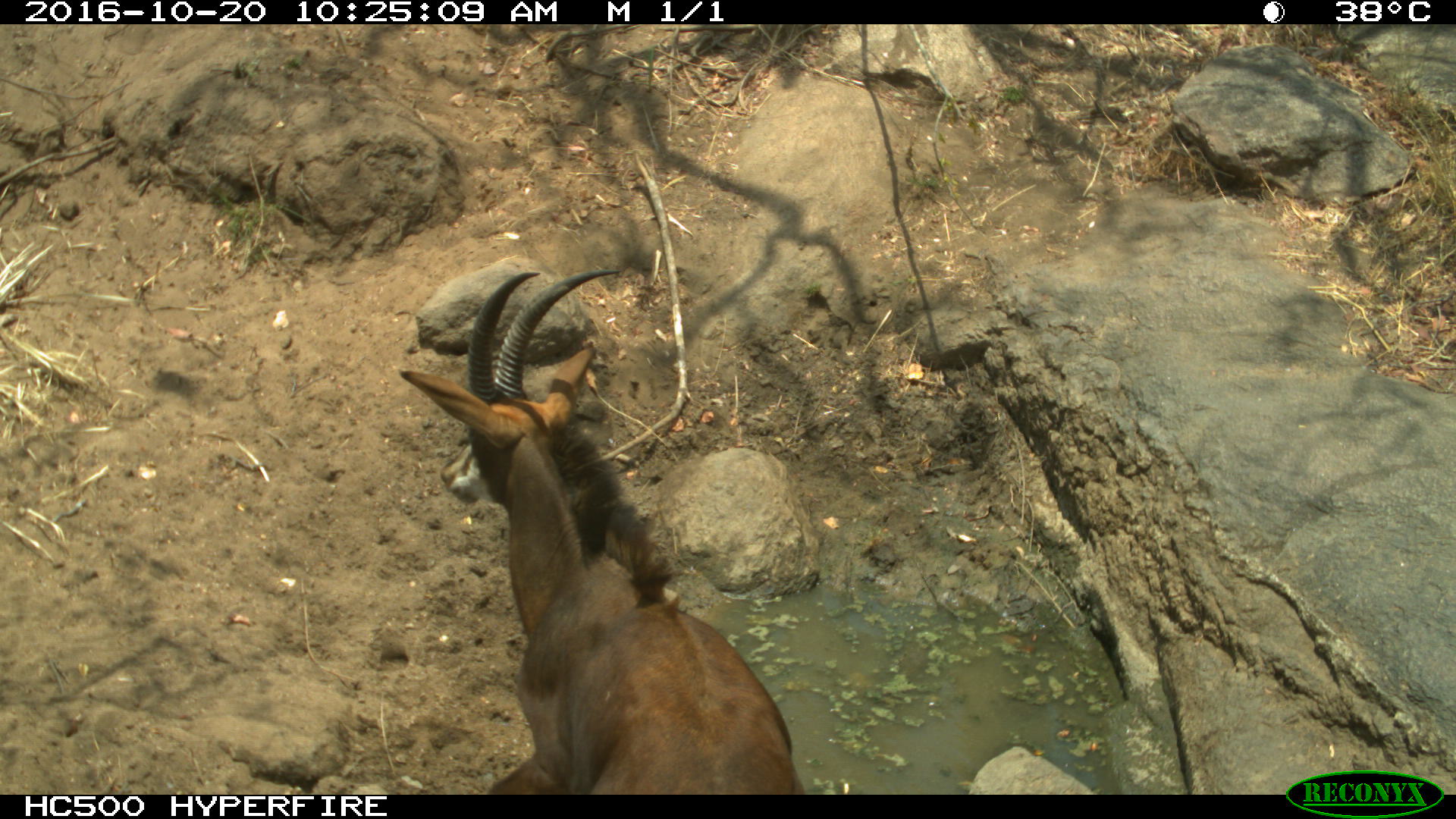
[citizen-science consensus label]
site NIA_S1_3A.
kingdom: Animalia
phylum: Chordata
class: Mammalia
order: Artiodactyla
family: Bovidae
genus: Hippotragus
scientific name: Hippotragus niger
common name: sable antelope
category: sable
Sable (sable antelope) (Hippotragus niger), count 1. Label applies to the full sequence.